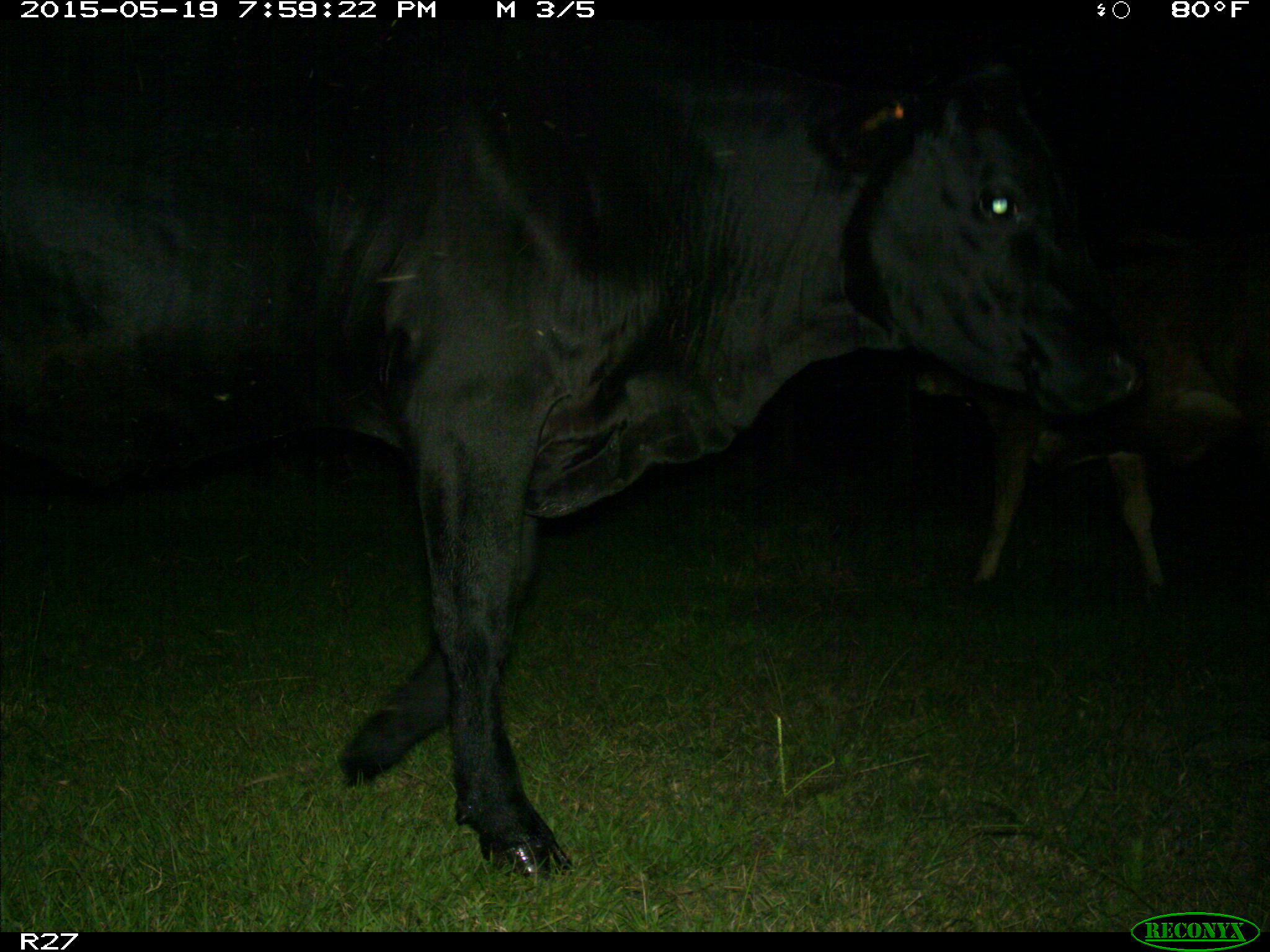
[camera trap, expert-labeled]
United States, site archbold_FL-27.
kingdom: Animalia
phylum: Chordata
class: Mammalia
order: Artiodactyla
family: Bovidae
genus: Bos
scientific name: Bos taurus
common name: domestic cow